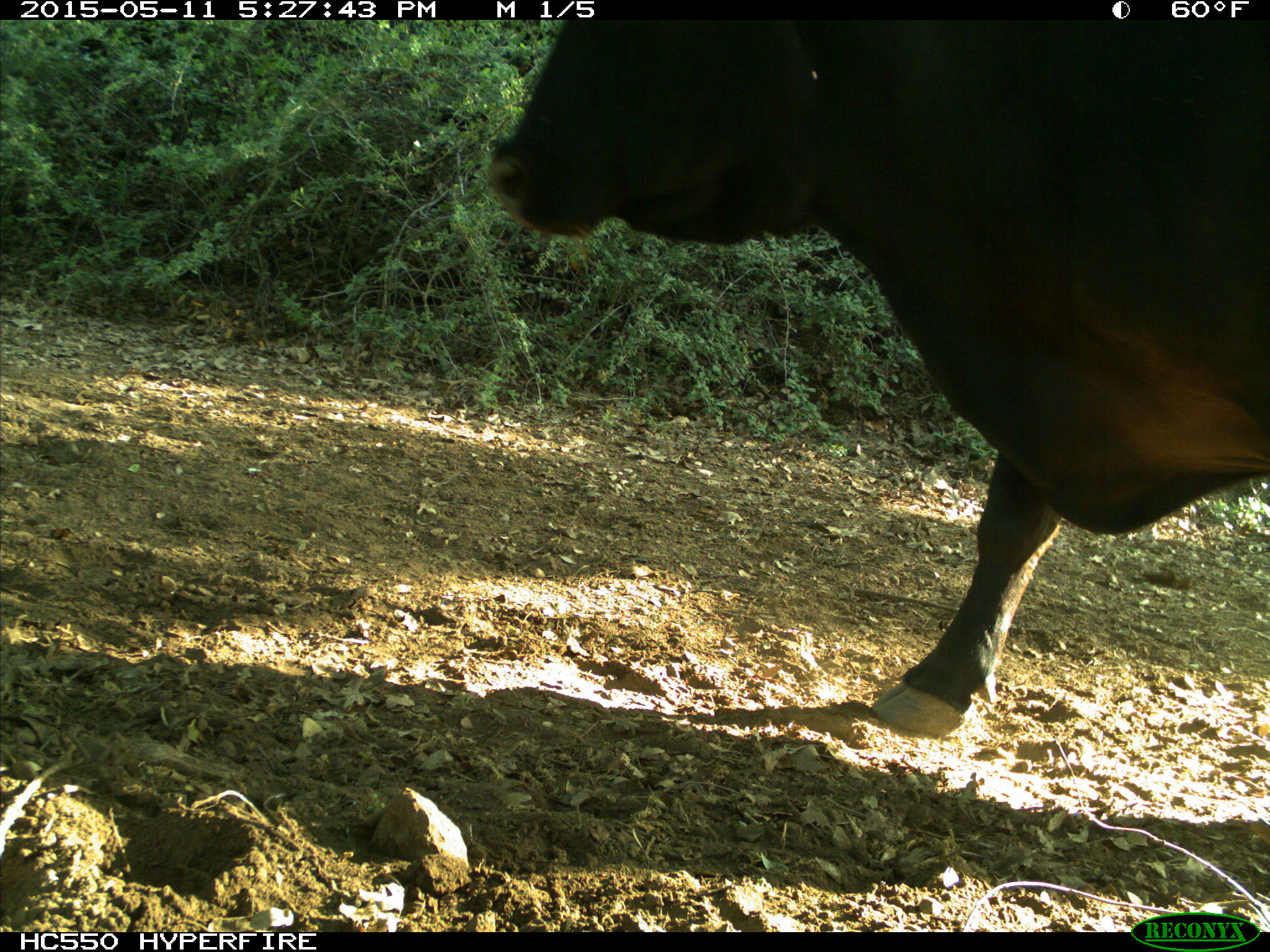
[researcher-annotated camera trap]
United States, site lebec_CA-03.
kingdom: Animalia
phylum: Chordata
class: Mammalia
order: Artiodactyla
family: Bovidae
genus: Bos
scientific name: Bos taurus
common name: domestic cow